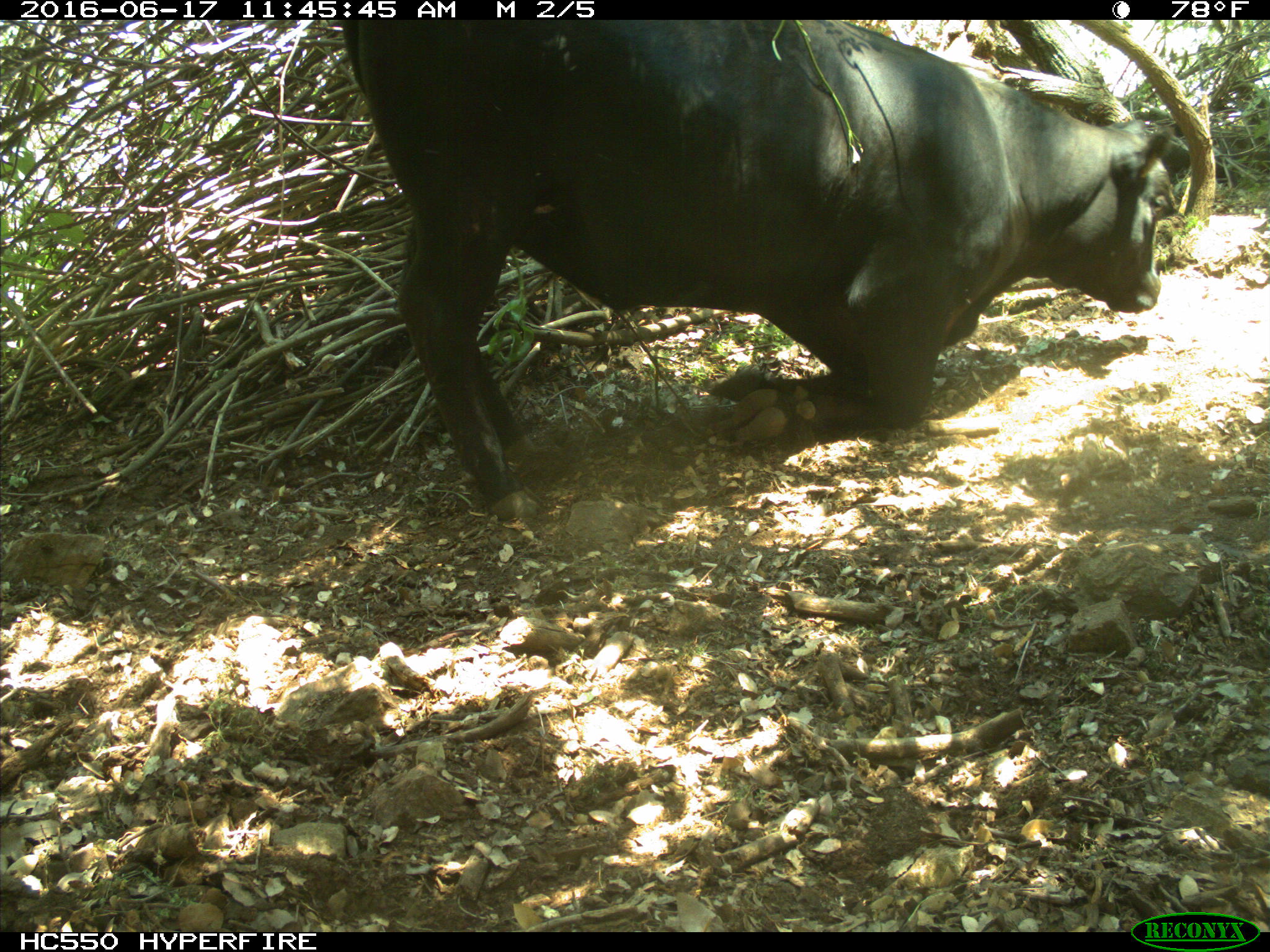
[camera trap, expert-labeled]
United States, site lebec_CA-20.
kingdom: Animalia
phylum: Chordata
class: Mammalia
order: Artiodactyla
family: Bovidae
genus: Bos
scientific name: Bos taurus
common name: domestic cow